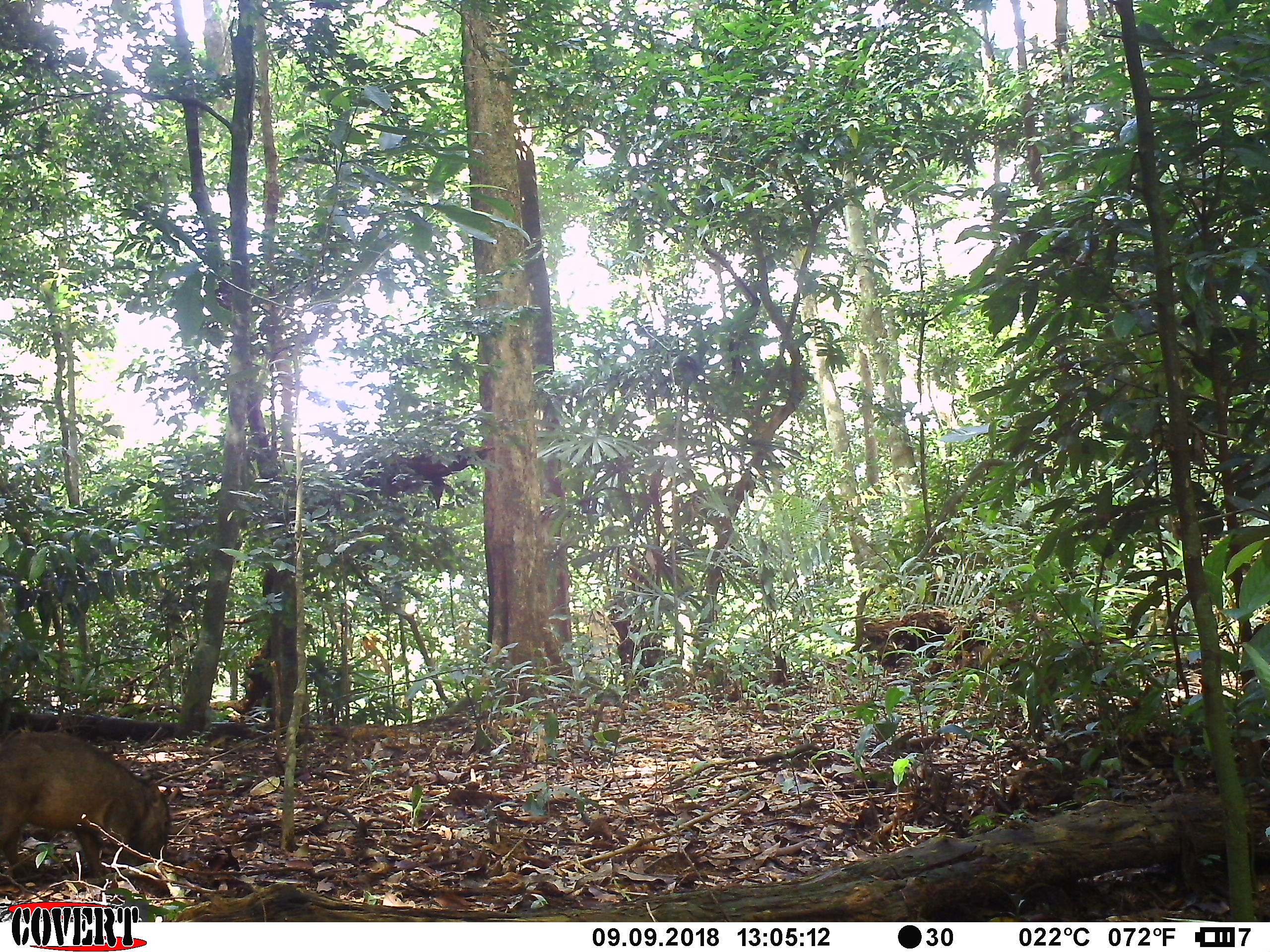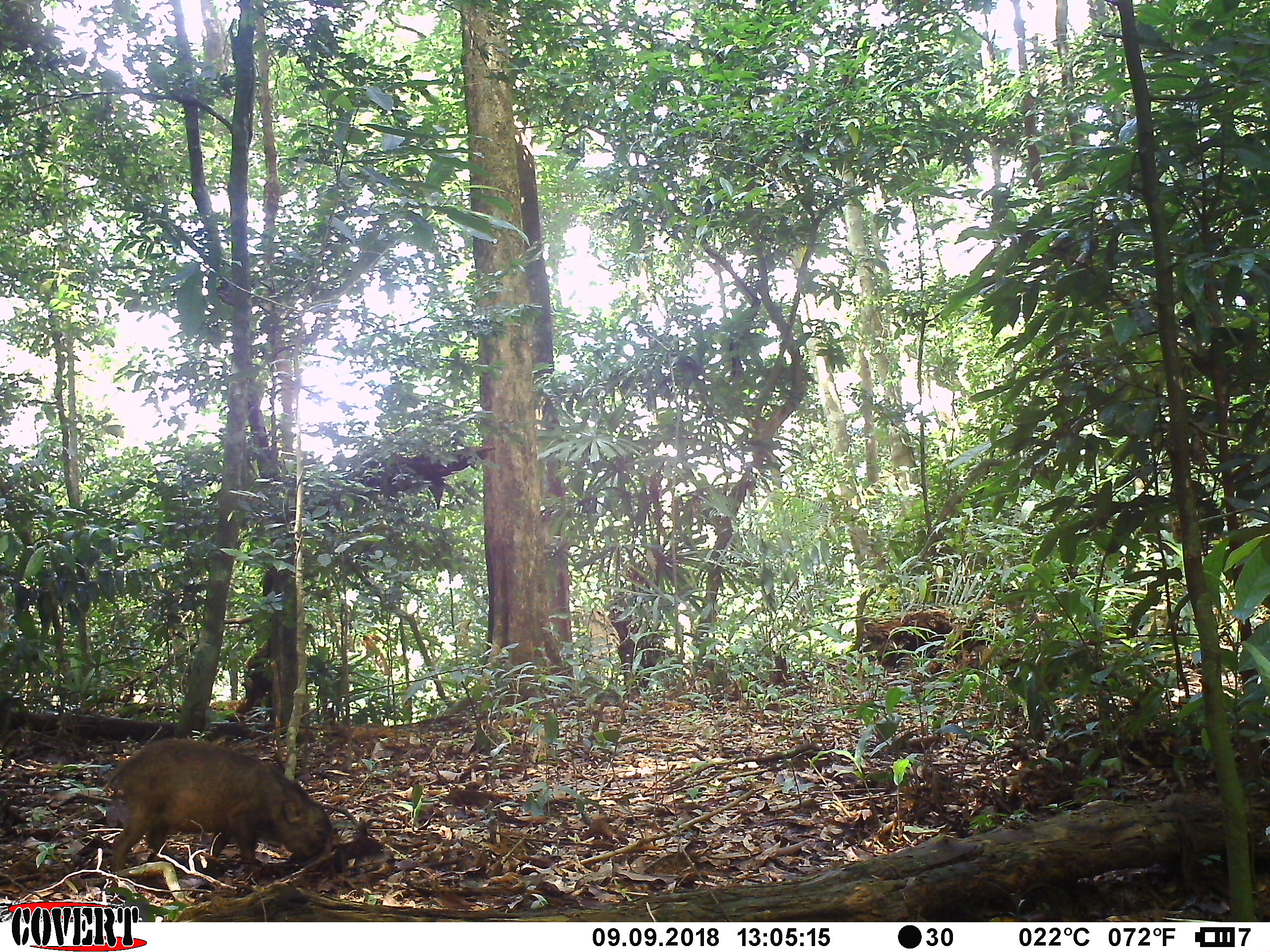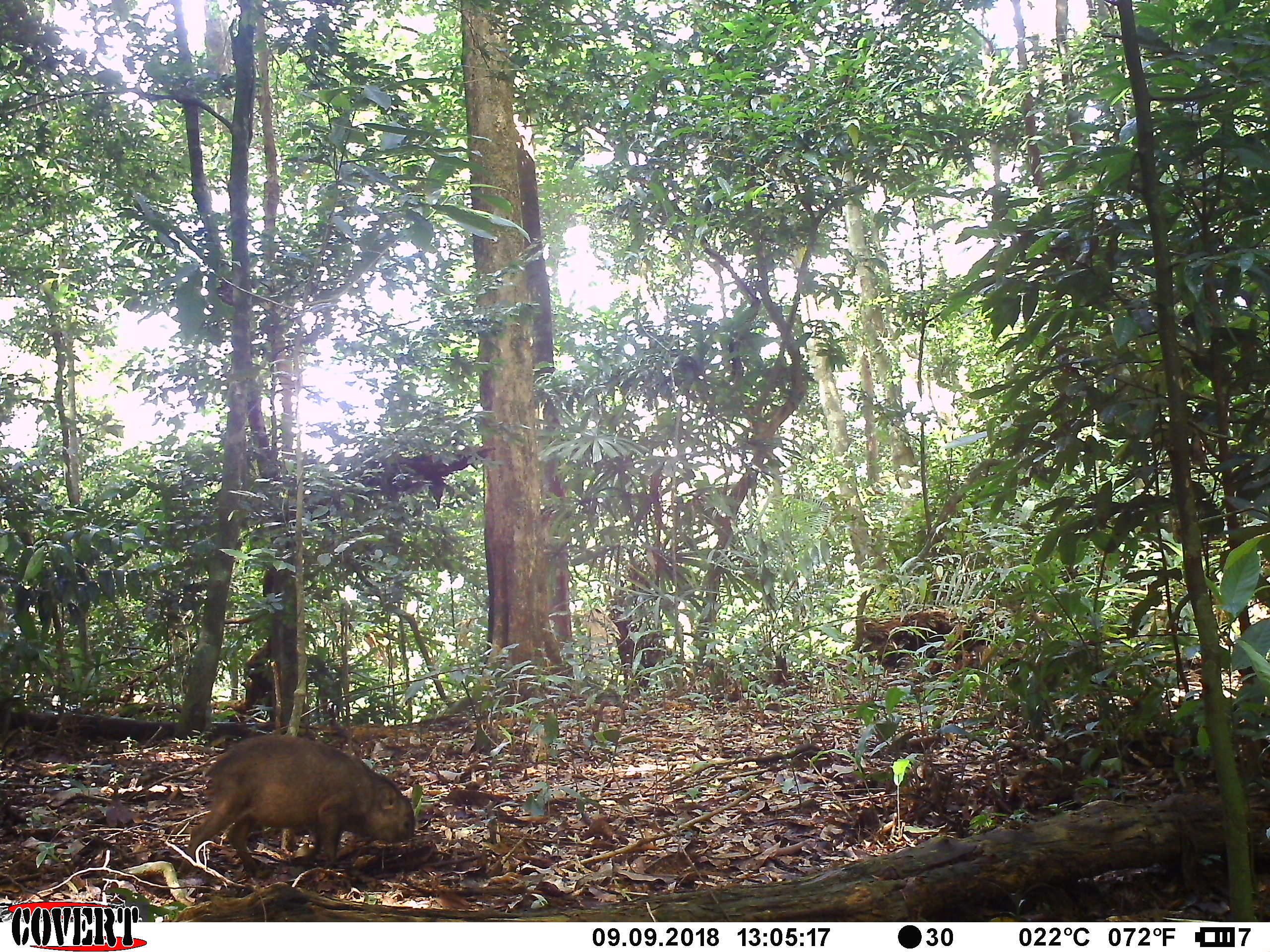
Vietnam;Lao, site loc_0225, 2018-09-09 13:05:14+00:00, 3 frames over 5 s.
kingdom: Animalia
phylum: Chordata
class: Mammalia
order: Artiodactyla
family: Suidae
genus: Sus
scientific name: Sus scrofa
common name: eurasian wild pig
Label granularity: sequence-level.